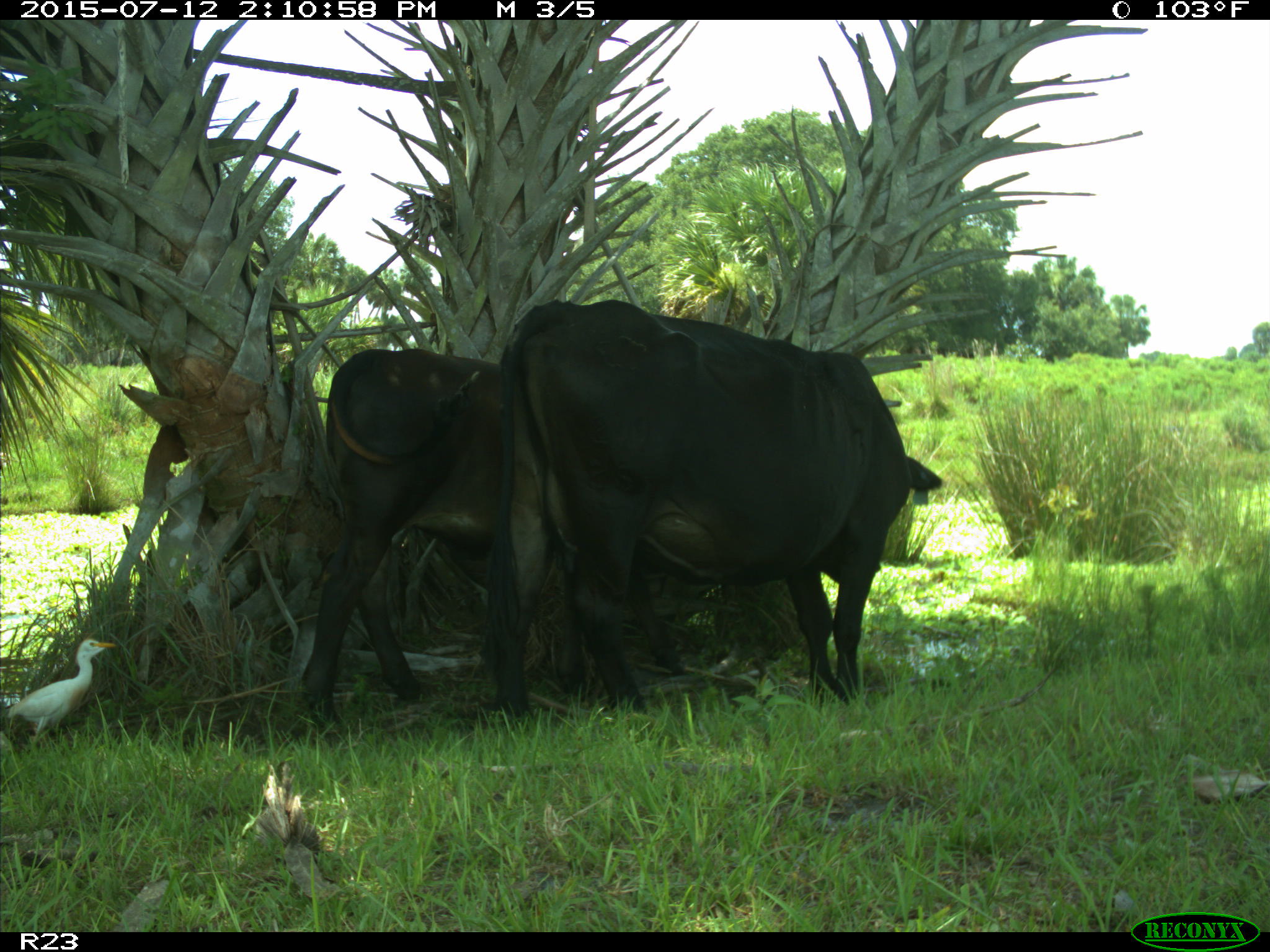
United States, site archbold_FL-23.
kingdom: Animalia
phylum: Chordata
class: Mammalia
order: Artiodactyla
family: Bovidae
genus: Bos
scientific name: Bos taurus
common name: domestic cow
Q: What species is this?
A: Bos taurus (domestic cow).